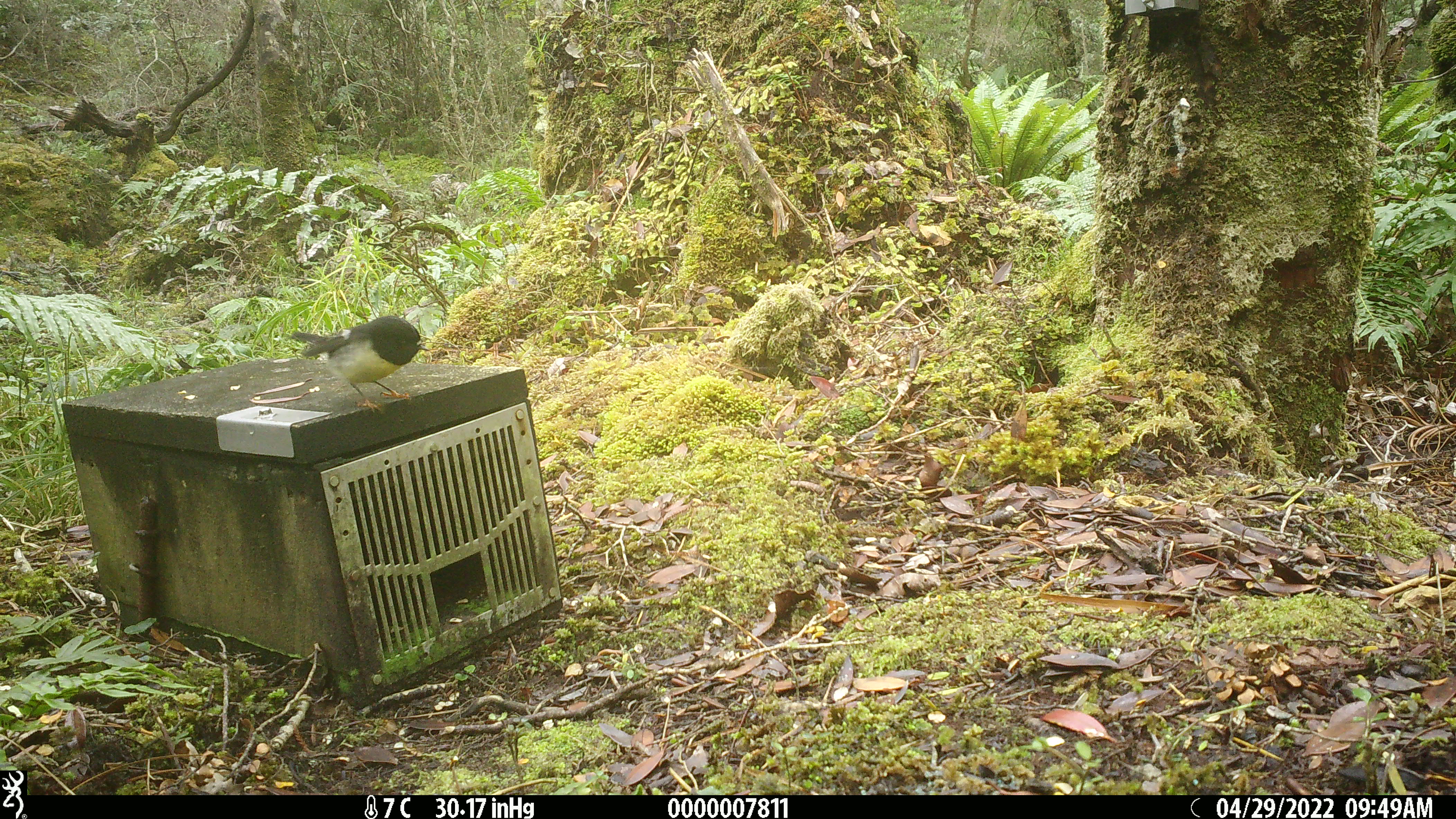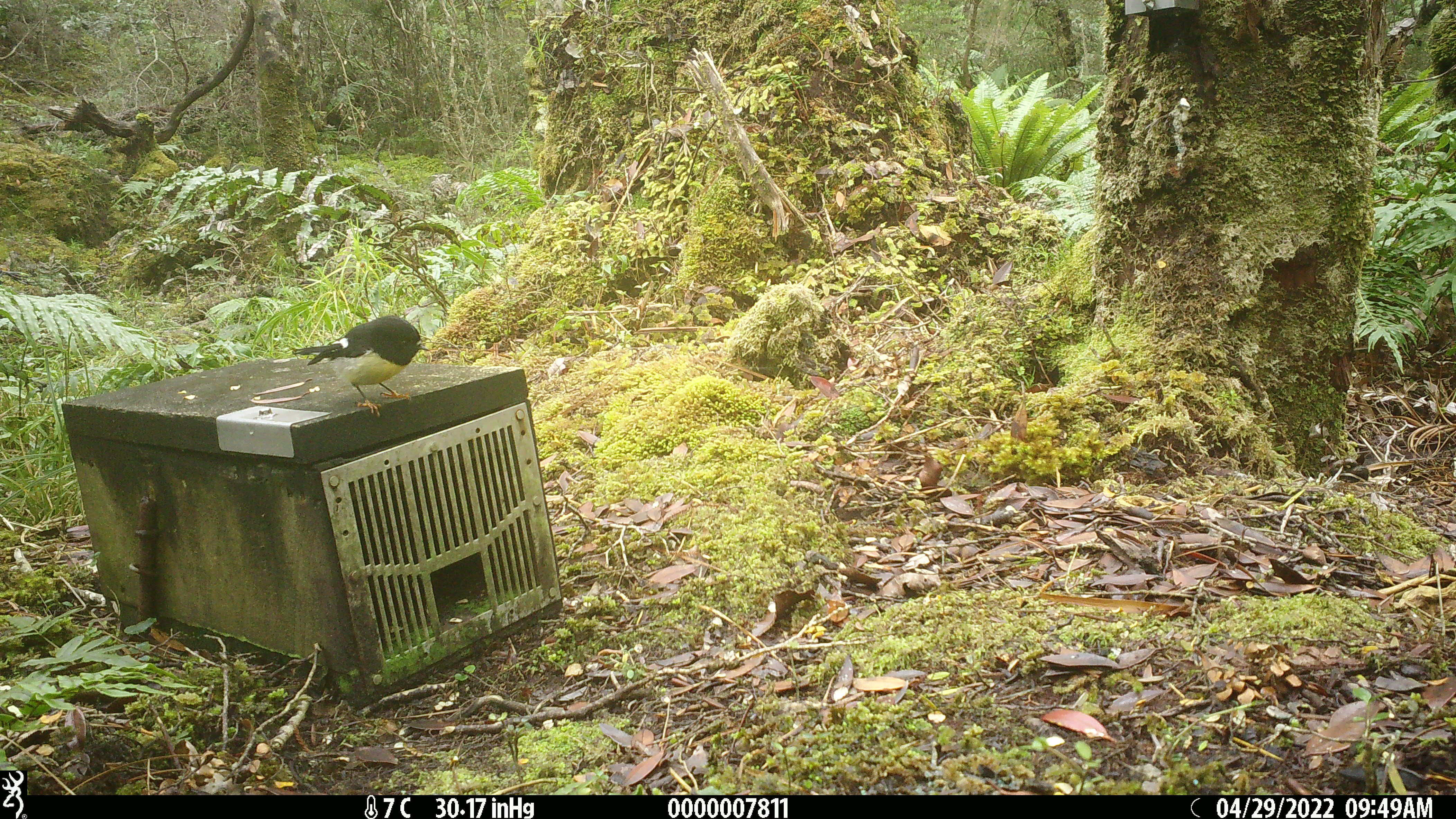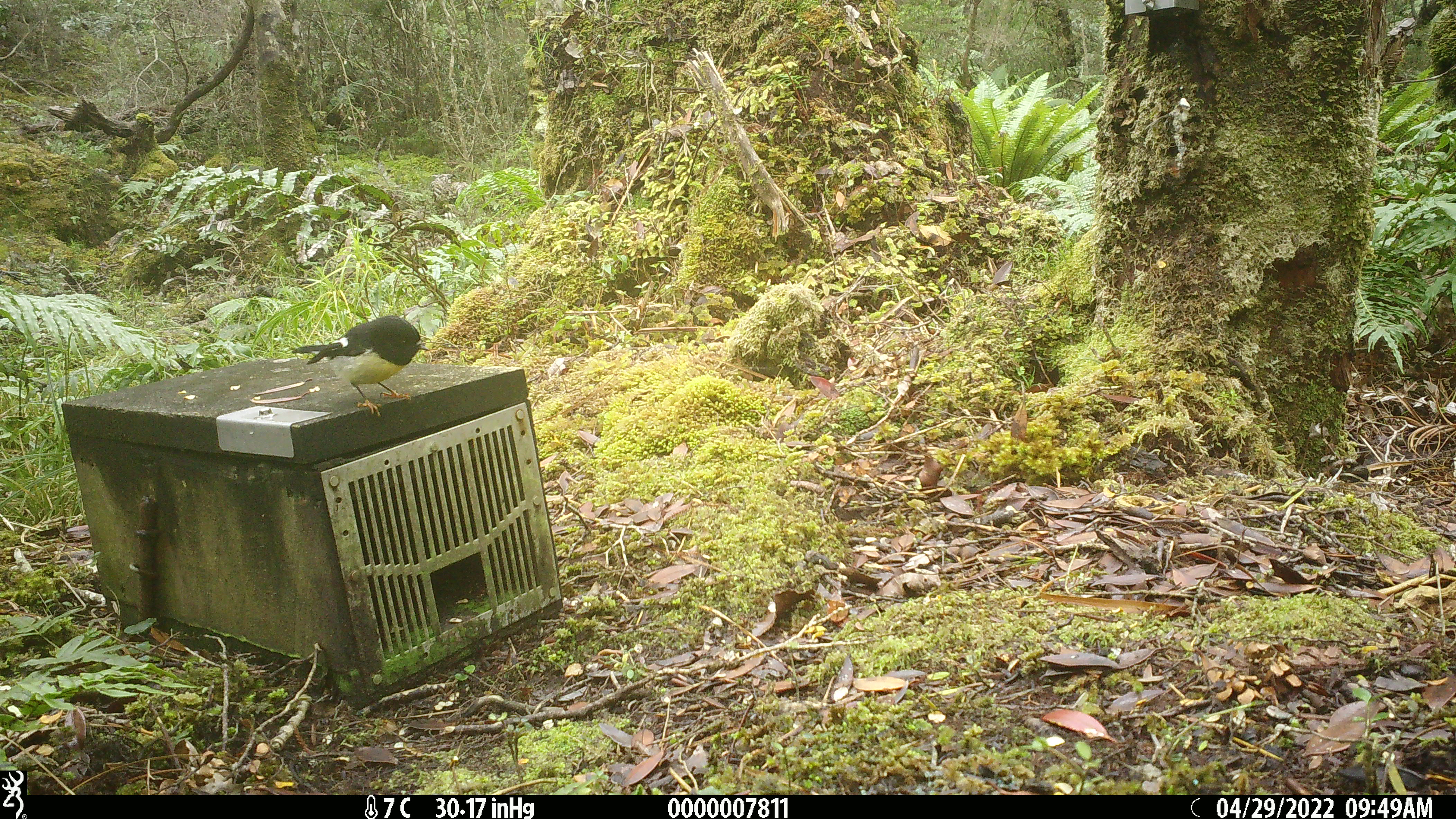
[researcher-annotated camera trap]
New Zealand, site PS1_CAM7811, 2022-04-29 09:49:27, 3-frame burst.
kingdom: Animalia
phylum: Chordata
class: Aves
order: Passeriformes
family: Petroicidae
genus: Petroica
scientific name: Petroica macrocephala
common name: tomtit